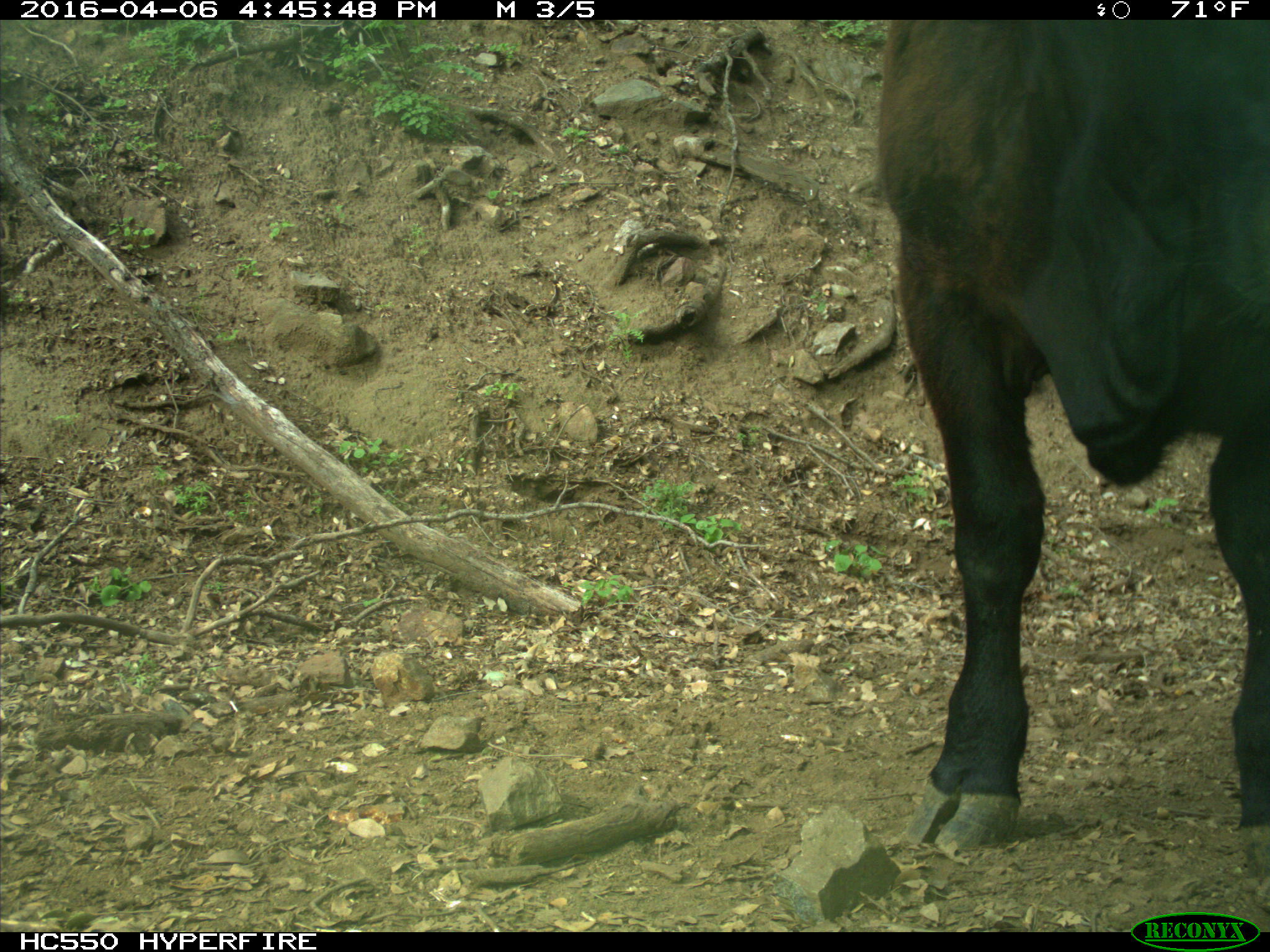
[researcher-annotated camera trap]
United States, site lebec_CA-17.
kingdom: Animalia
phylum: Chordata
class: Mammalia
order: Artiodactyla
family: Bovidae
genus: Bos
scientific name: Bos taurus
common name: domestic cow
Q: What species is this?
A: Bos taurus (domestic cow).